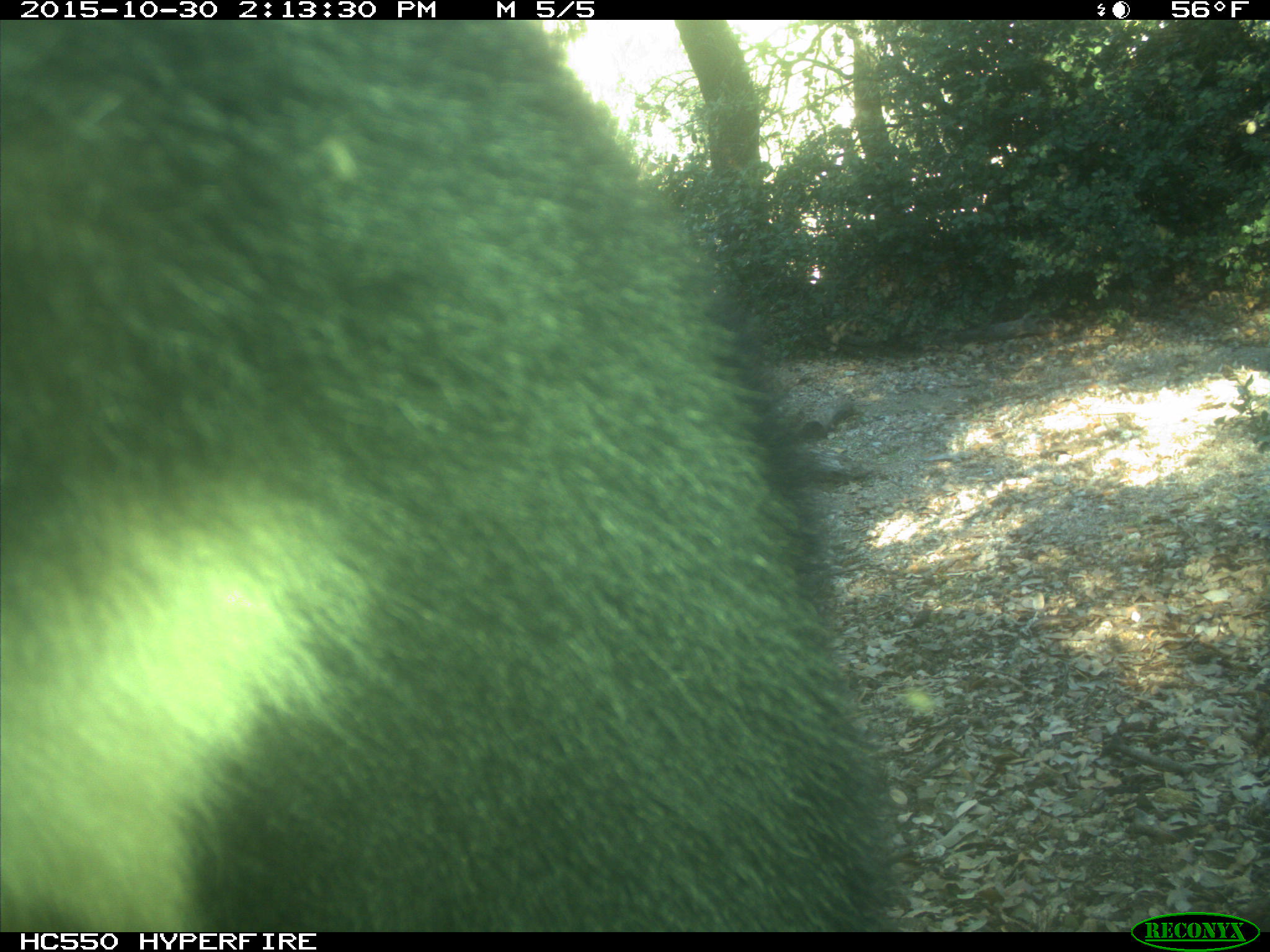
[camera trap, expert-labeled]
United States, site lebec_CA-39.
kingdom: Animalia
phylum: Chordata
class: Mammalia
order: Carnivora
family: Ursidae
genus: Ursus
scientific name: Ursus americanus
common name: american black bear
Ursus americanus (american black bear).